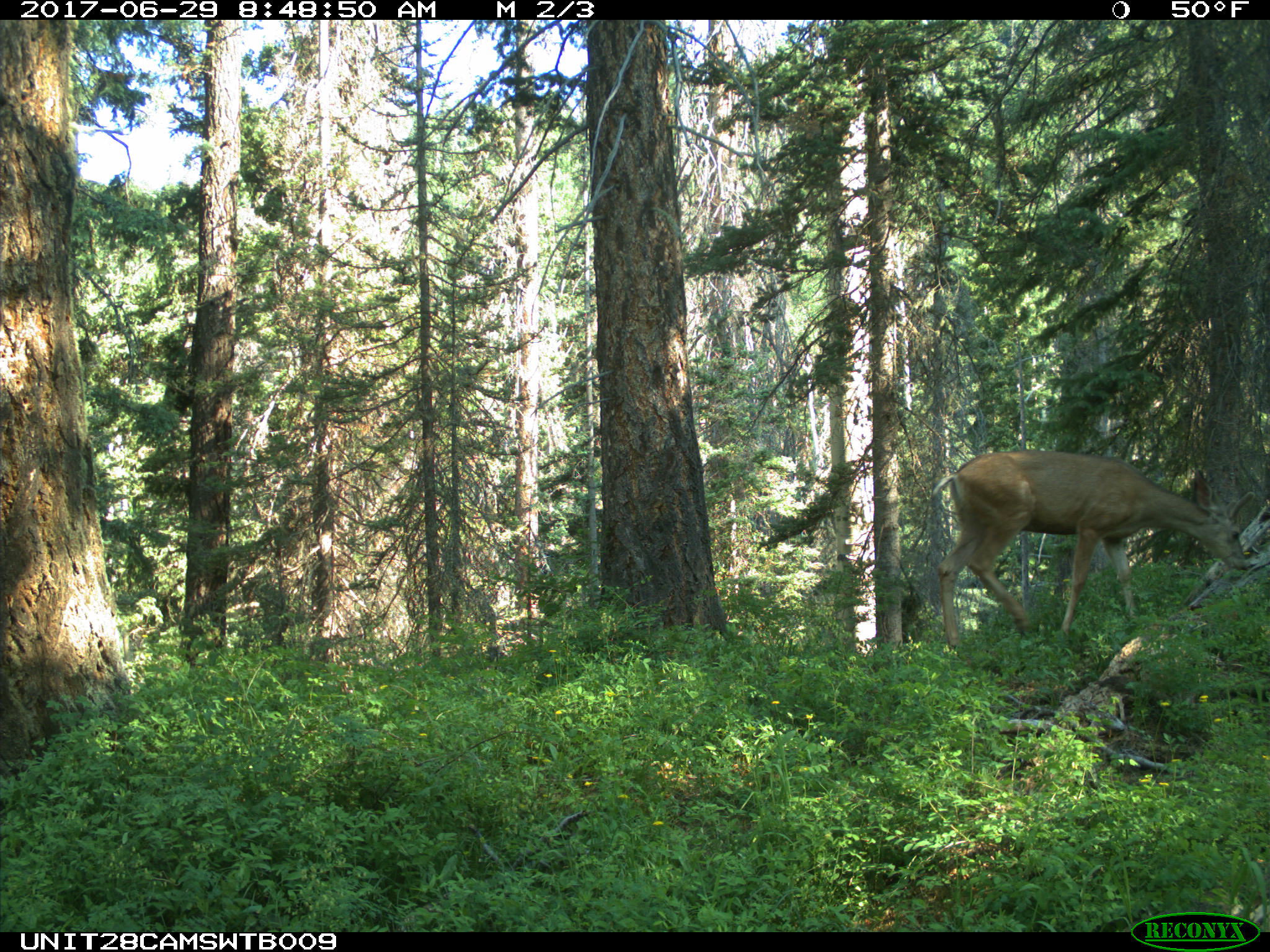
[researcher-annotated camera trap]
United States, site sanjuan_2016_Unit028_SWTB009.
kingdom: Animalia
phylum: Chordata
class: Mammalia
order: Artiodactyla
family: Cervidae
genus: Odocoileus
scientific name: Odocoileus hemionus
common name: mule deer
Odocoileus hemionus (mule deer).